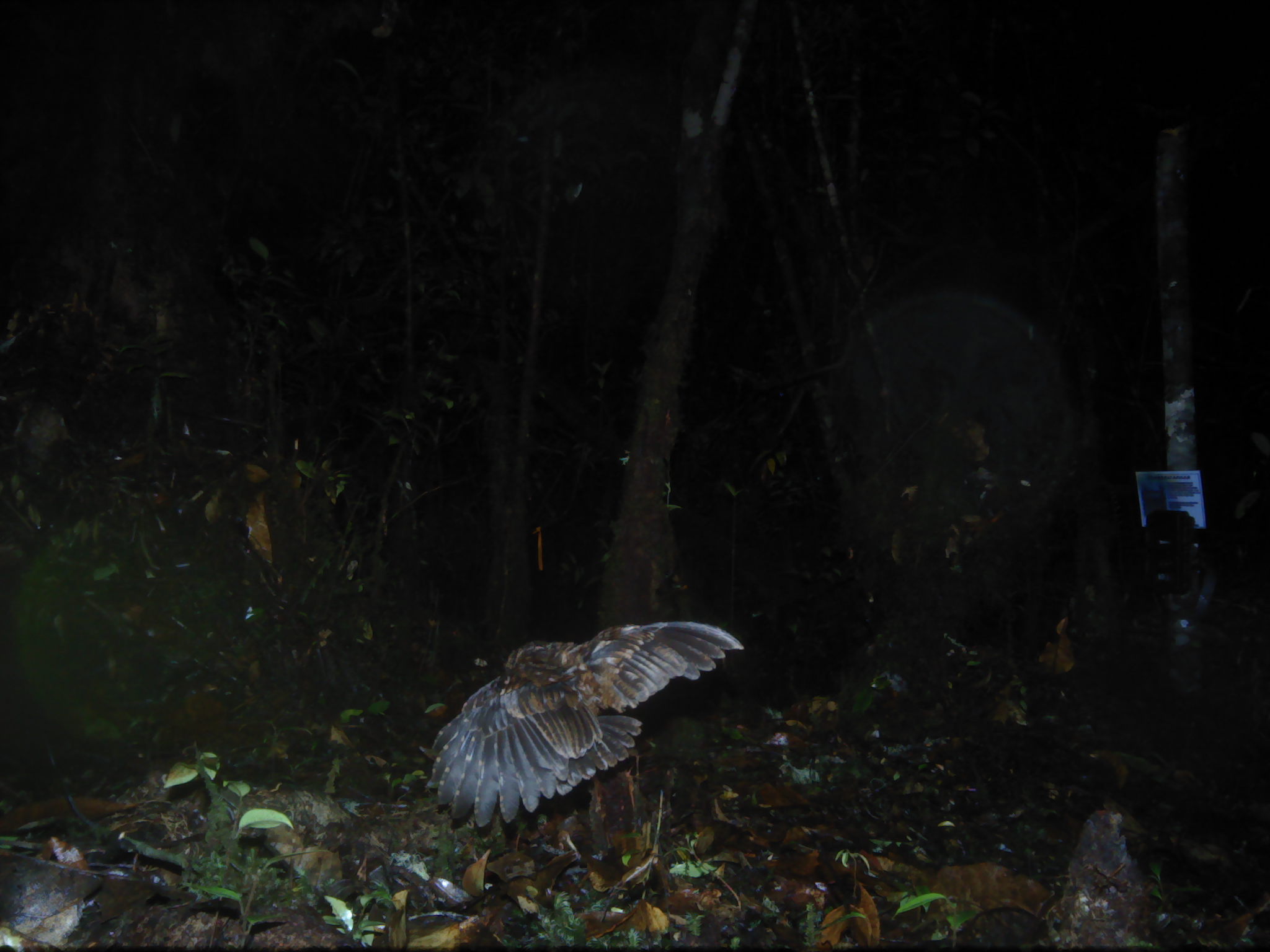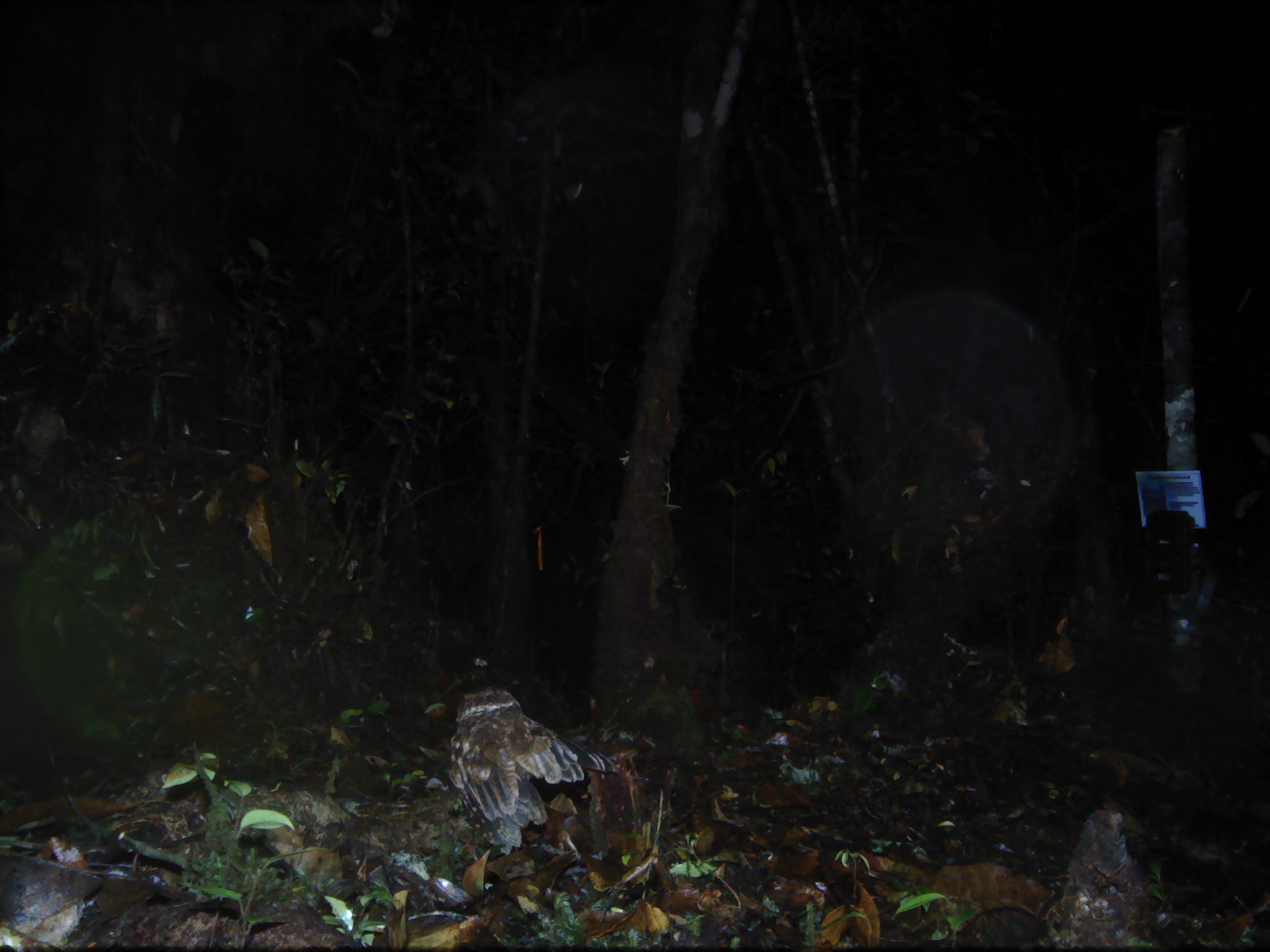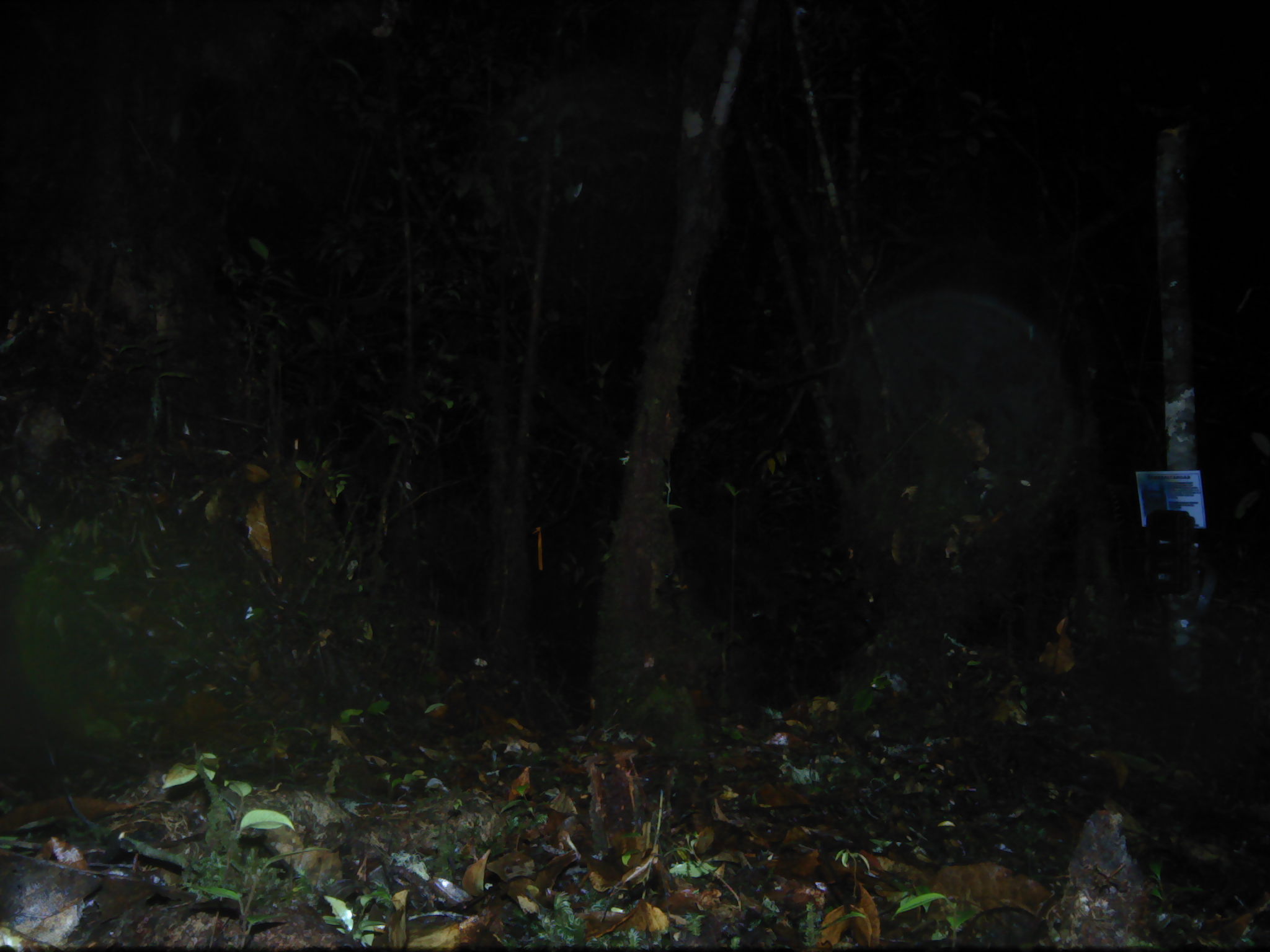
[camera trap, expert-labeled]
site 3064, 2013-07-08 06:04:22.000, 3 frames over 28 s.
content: unidentified animal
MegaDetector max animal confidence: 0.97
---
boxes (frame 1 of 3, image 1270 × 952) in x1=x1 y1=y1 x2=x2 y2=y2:
unknown: x1=426 y1=622 x2=744 y2=826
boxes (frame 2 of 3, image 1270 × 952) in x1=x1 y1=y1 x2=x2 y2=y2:
unknown: x1=446 y1=687 x2=620 y2=857